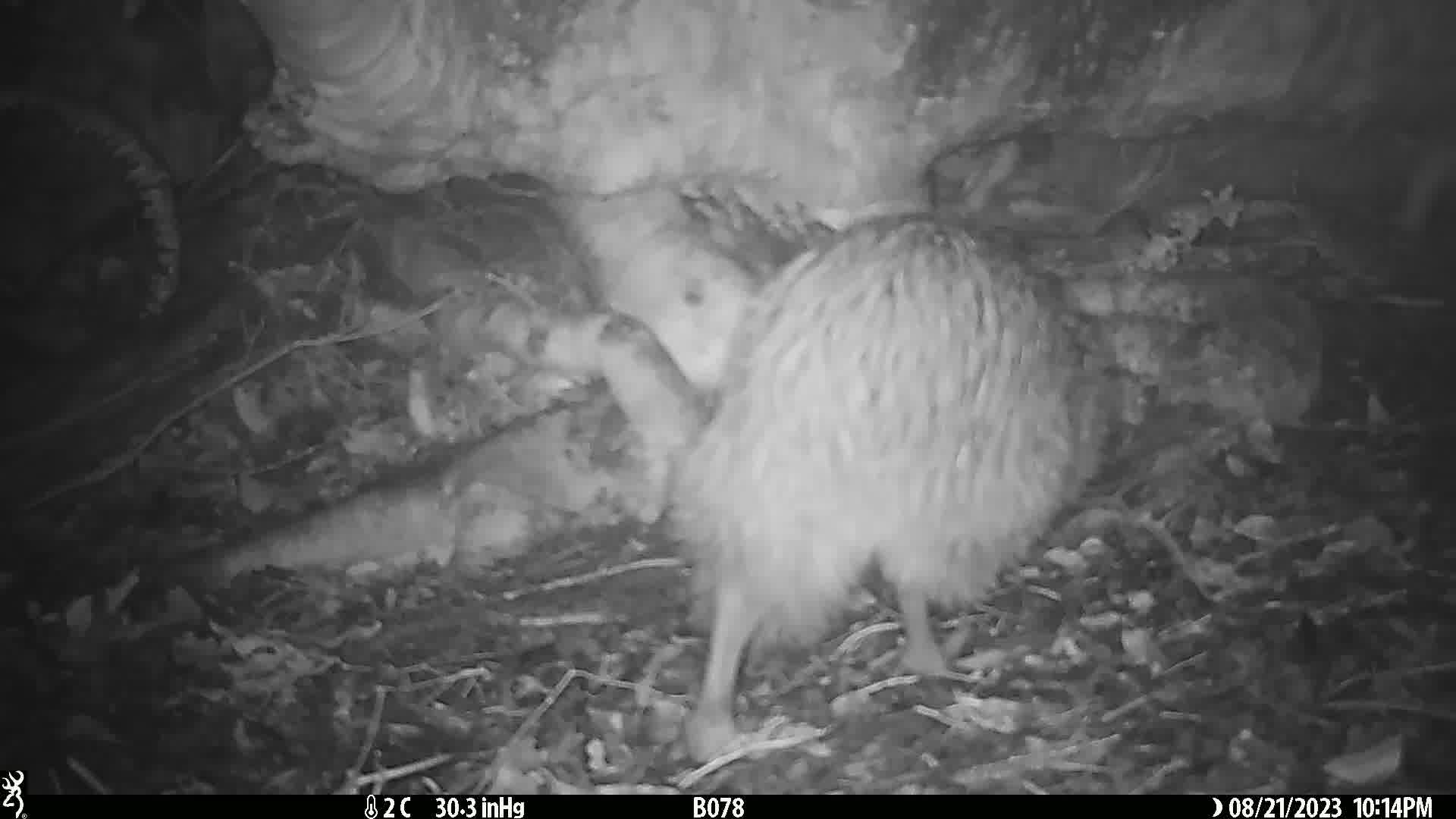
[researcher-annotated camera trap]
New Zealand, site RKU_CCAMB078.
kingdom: Animalia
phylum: Chordata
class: Aves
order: Apterygiformes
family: Apterygidae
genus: Apteryx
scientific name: Apteryx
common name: kiwi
Kiwi (Apteryx).